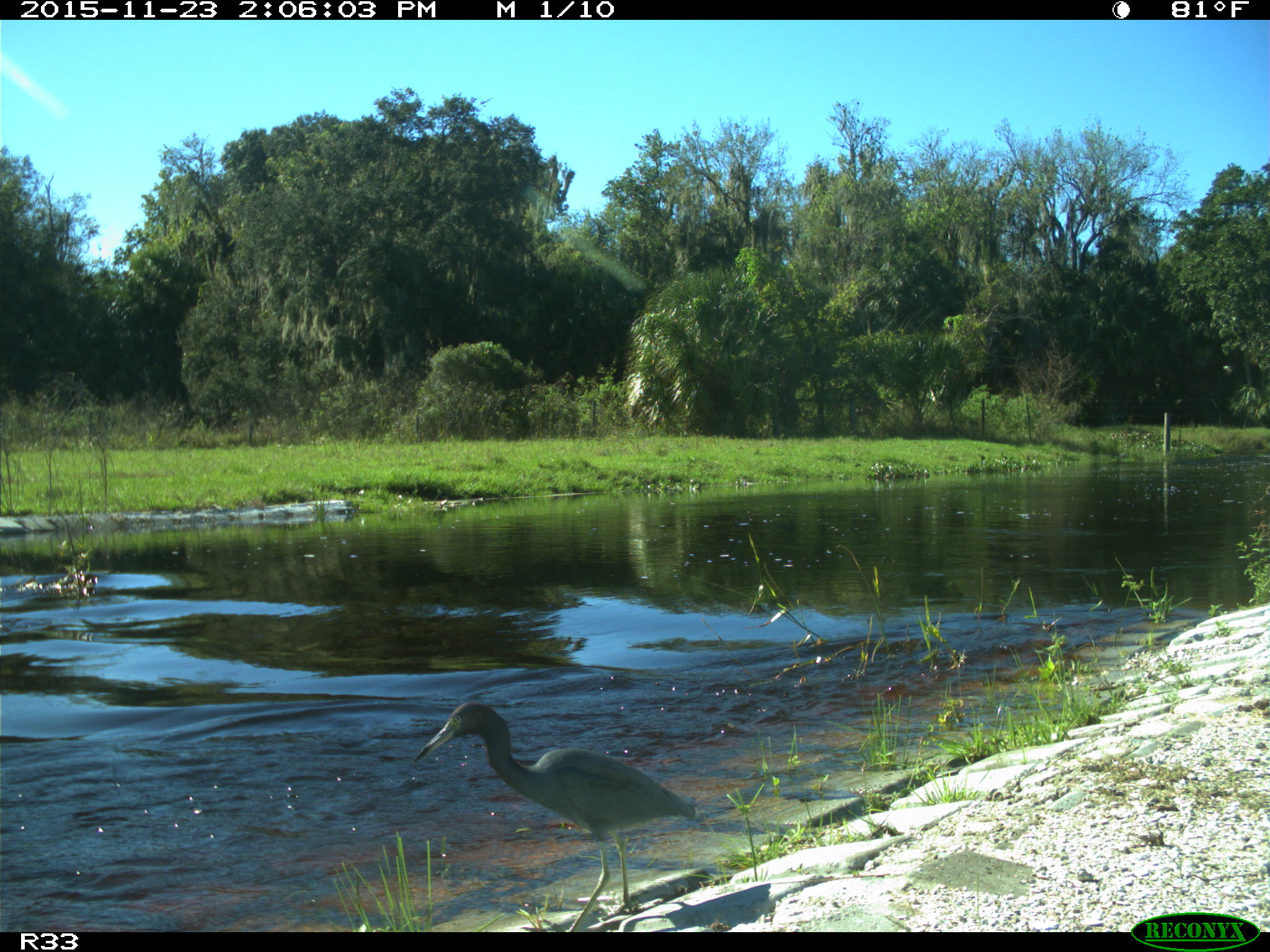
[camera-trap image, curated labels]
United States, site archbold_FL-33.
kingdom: Animalia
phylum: Chordata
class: Aves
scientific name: Aves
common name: birds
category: unidentified bird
Unidentified bird (birds) (Aves).